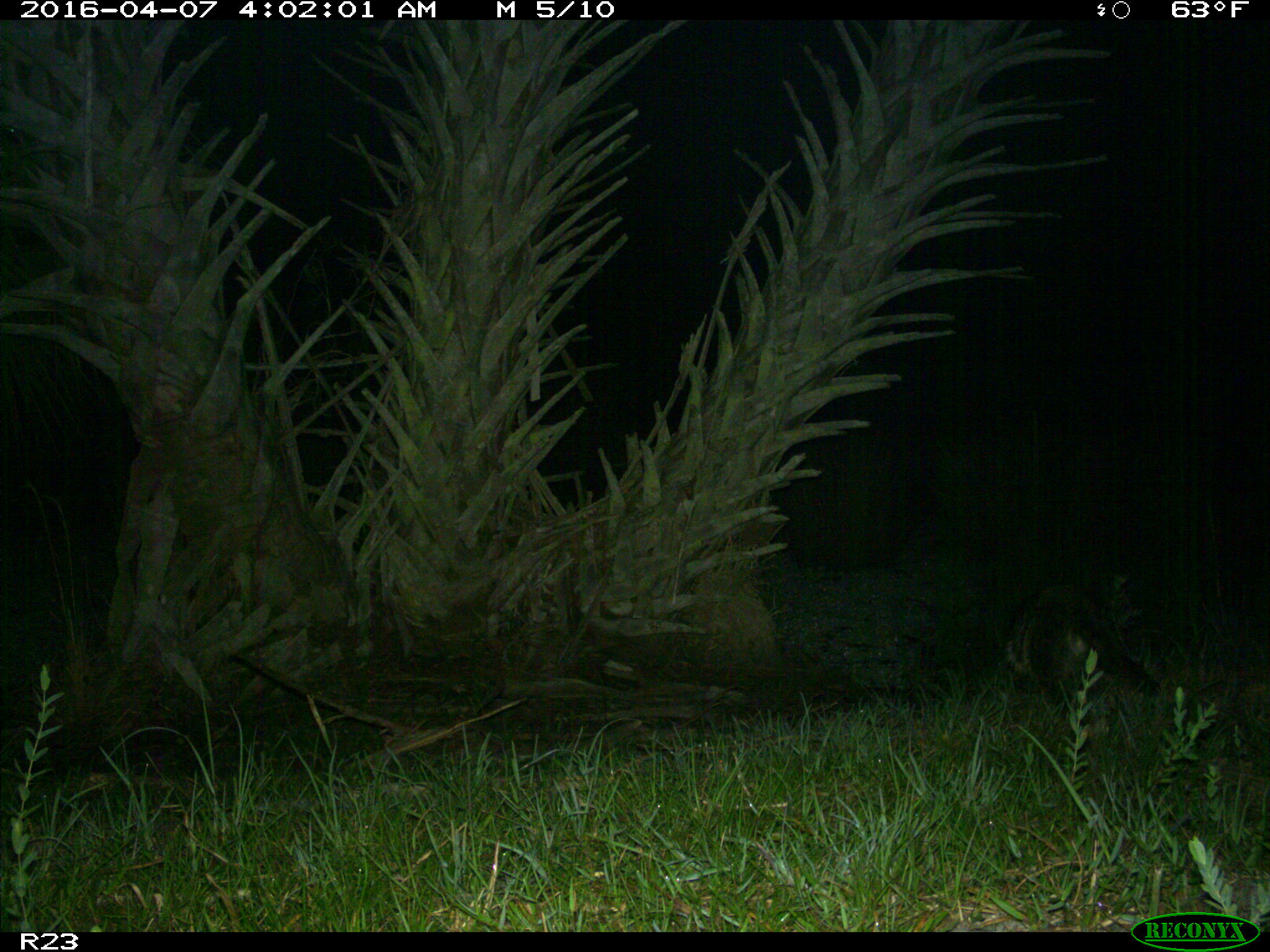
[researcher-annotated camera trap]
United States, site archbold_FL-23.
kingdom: Animalia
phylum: Chordata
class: Mammalia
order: Carnivora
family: Procyonidae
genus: Procyon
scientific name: Procyon lotor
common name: common raccoon